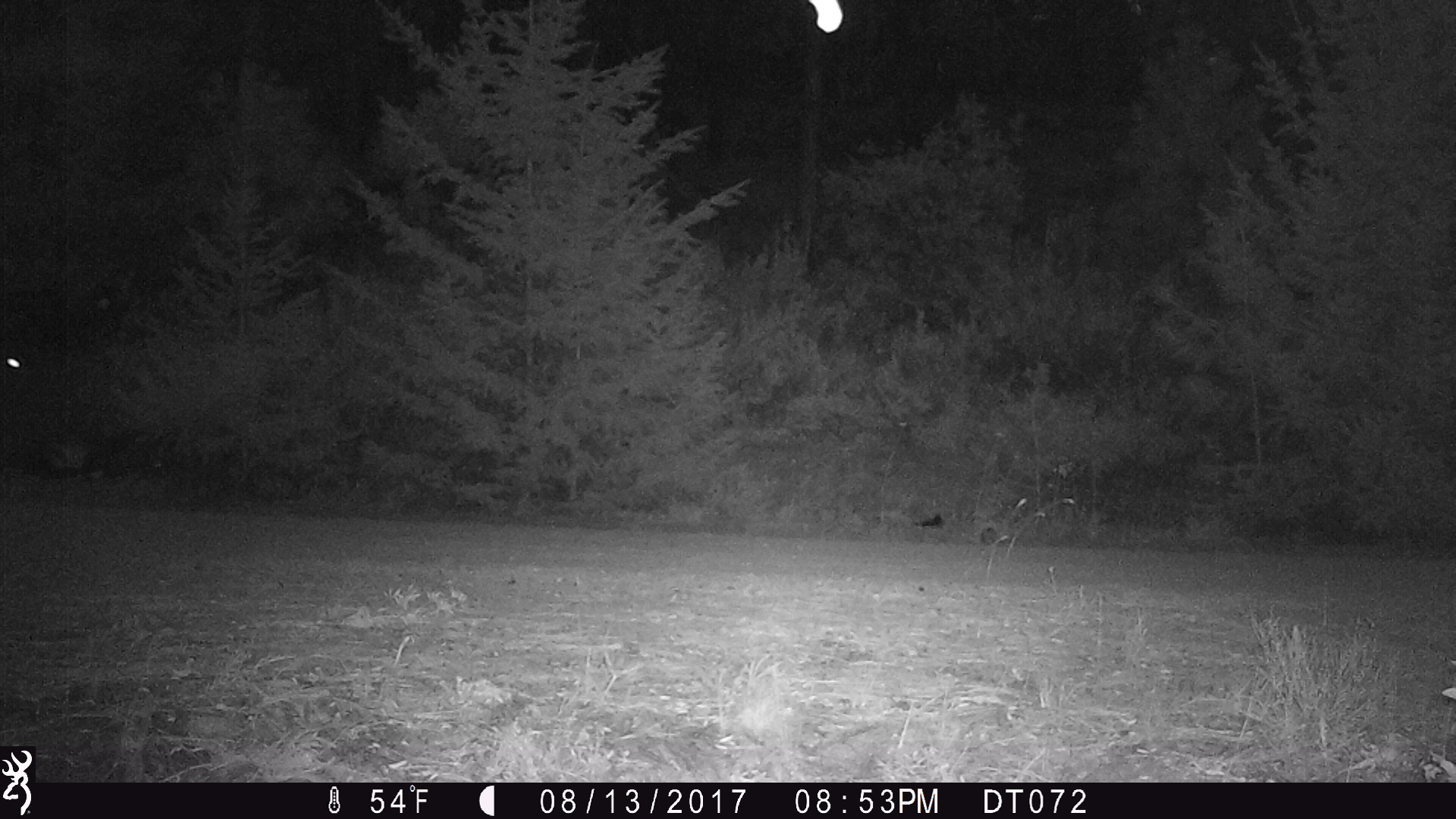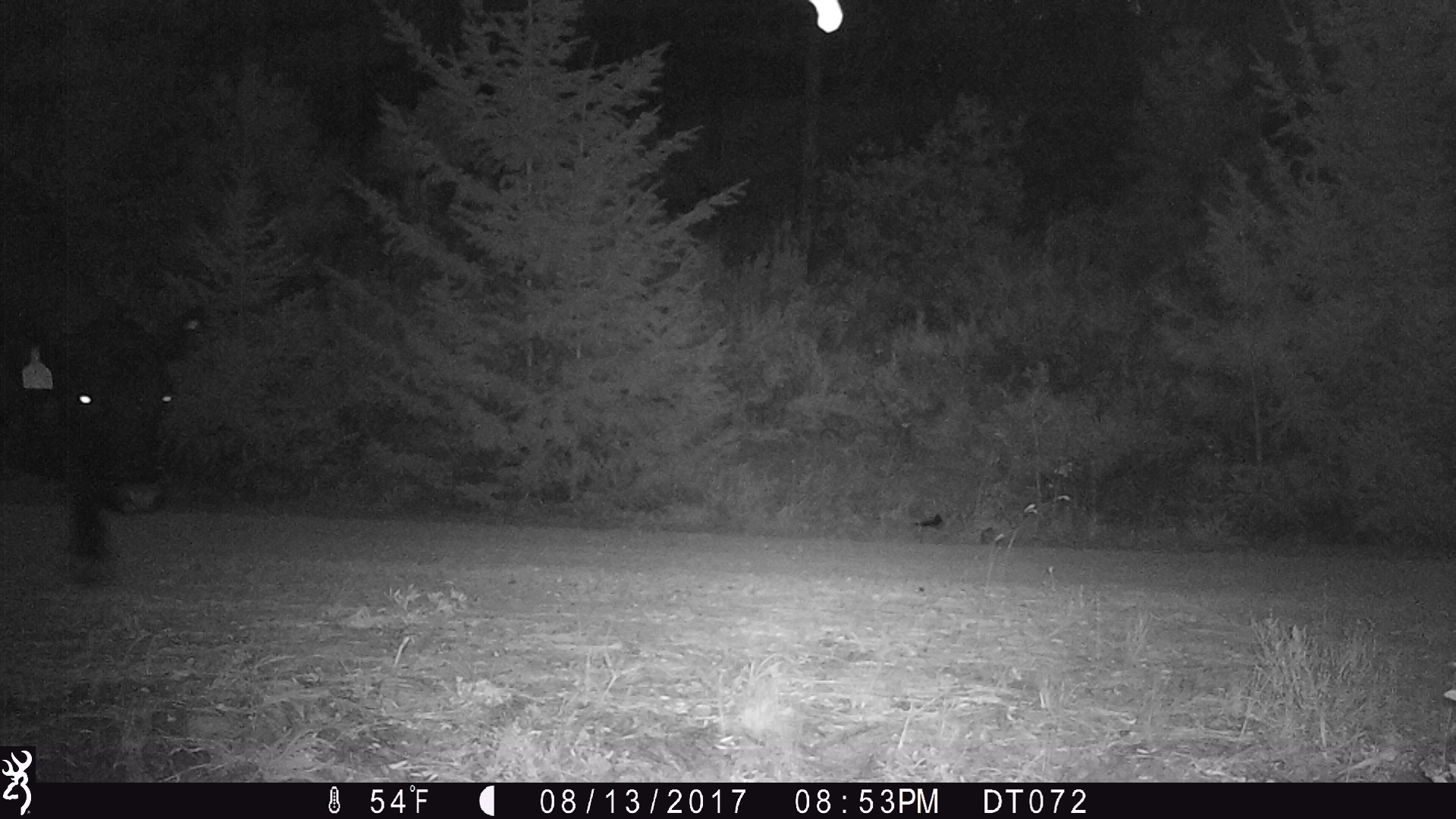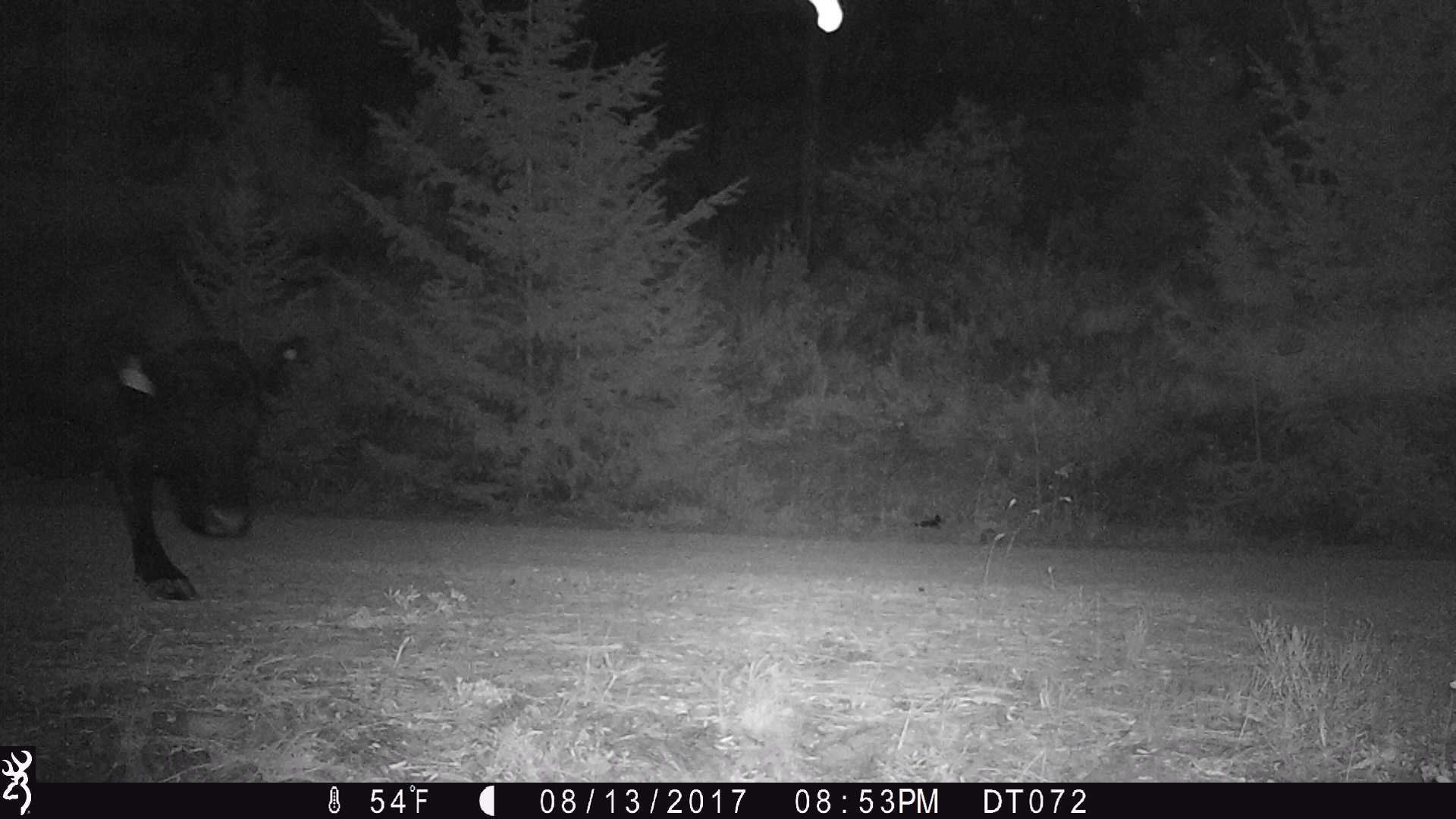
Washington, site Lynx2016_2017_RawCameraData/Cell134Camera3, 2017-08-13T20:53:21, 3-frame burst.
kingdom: Animalia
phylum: Chordata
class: Mammalia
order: Artiodactyla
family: Bovidae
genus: Bos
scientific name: Bos taurus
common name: domestic cattle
Domestic cattle (Bos taurus). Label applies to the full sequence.